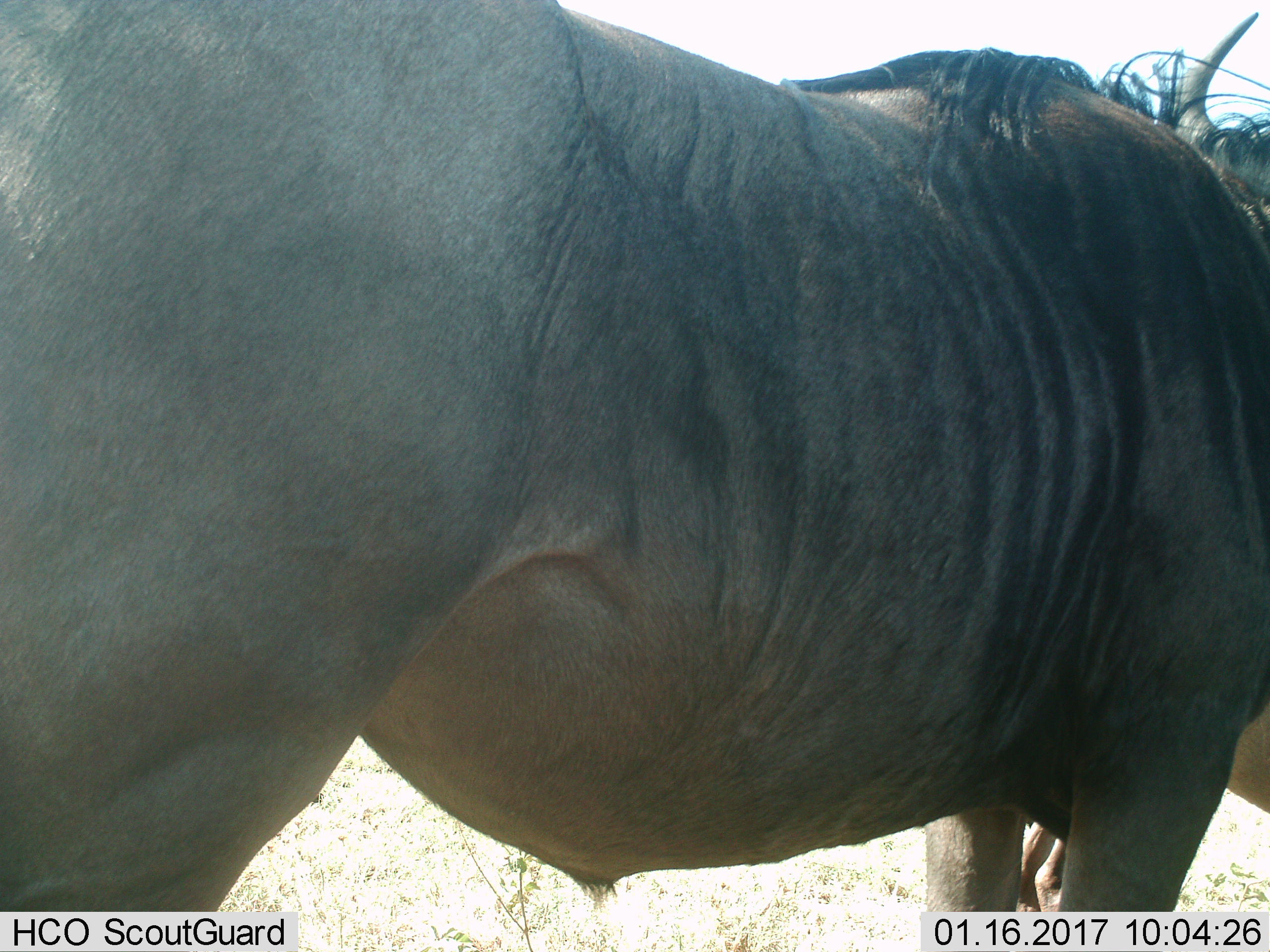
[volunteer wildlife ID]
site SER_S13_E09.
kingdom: Animalia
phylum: Chordata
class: Mammalia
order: Artiodactyla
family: Bovidae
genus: Connochaetes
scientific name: Connochaetes taurinus taurinus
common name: blue wildebeest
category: wildebeestblue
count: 1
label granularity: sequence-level